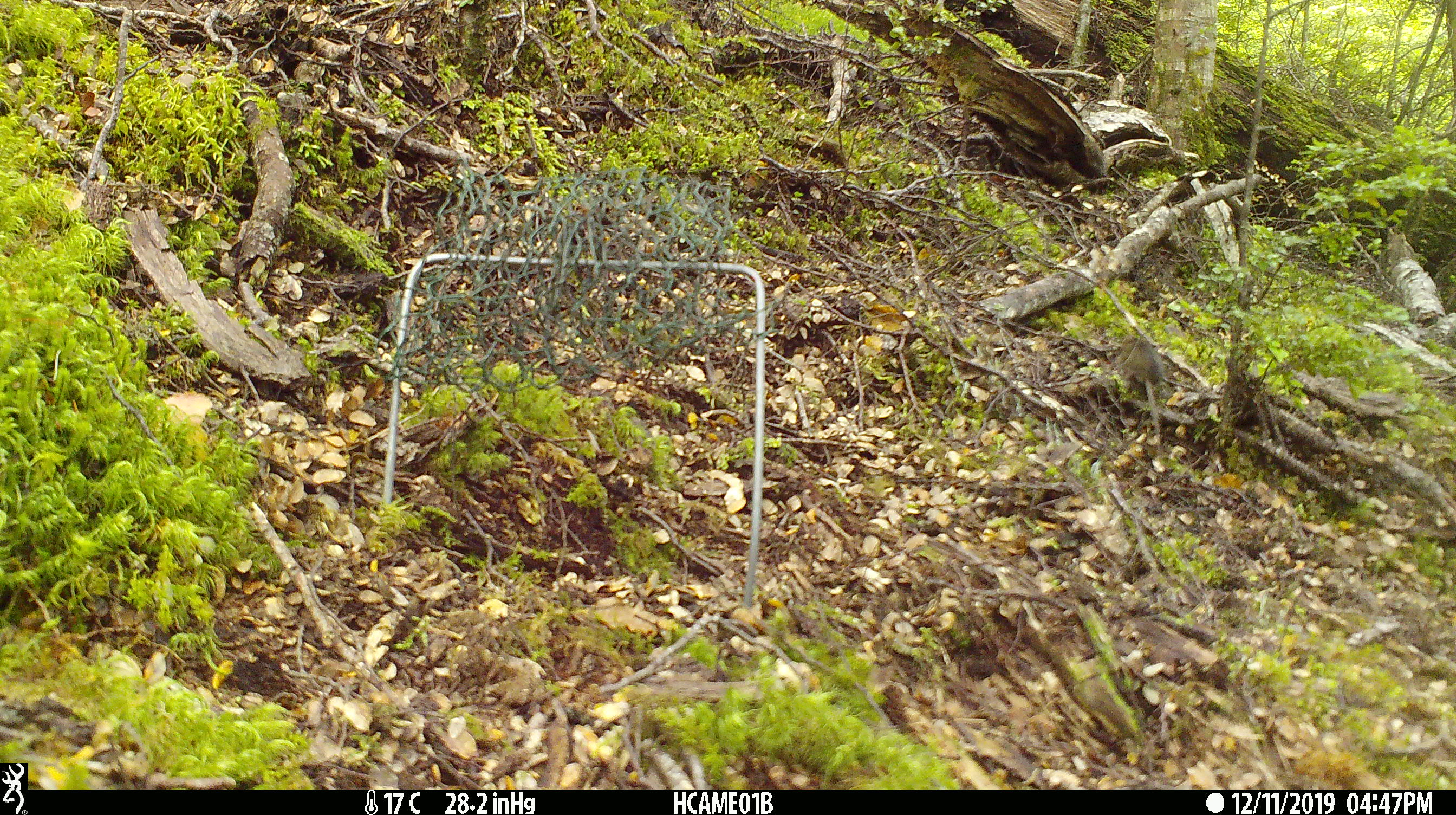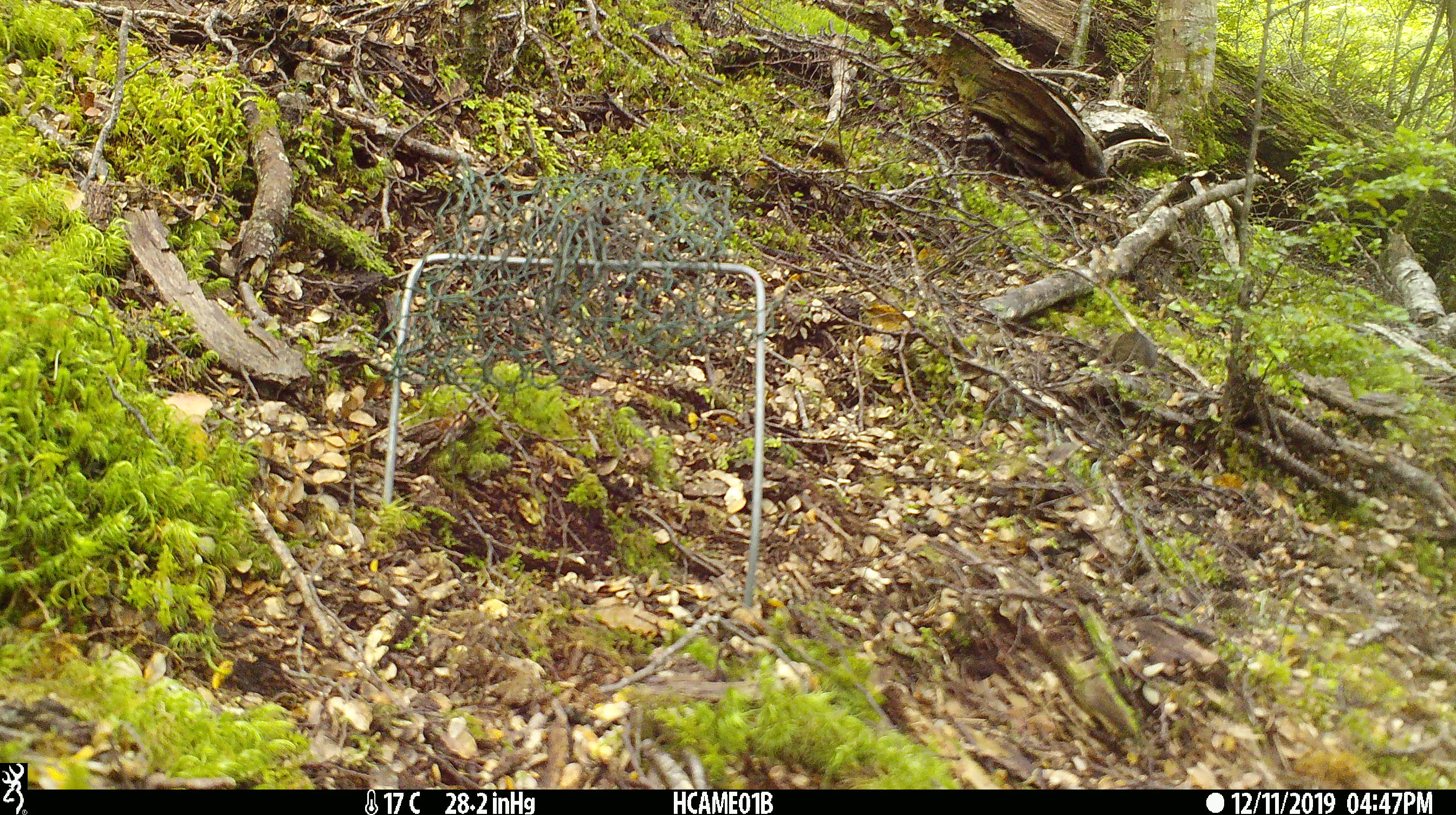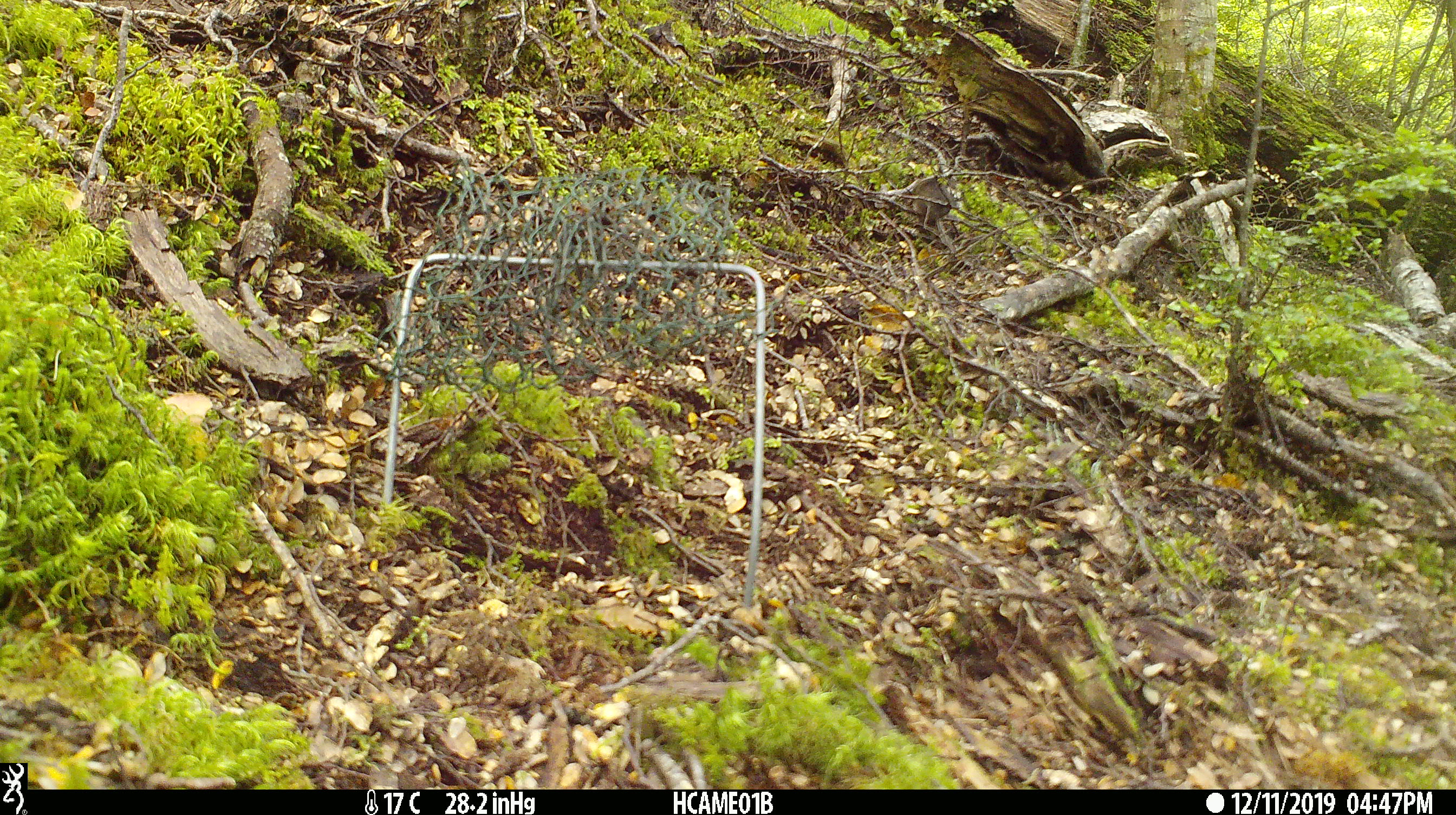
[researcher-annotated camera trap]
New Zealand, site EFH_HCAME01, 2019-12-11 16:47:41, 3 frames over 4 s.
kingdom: Animalia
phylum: Chordata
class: Mammalia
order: Rodentia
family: Muridae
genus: Mus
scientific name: Mus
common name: mouse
Mouse (Mus).